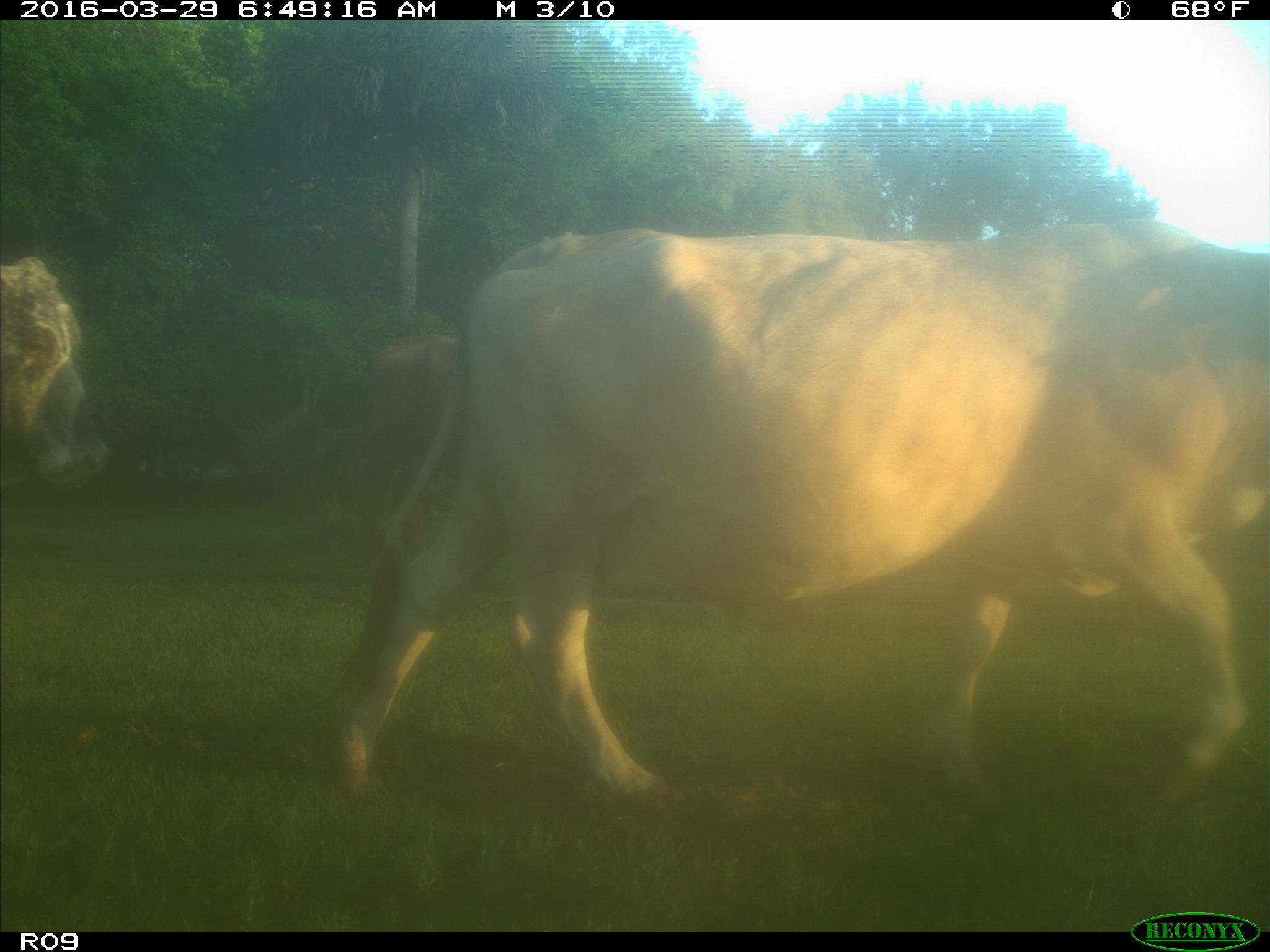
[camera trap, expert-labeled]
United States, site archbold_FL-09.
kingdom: Animalia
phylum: Chordata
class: Mammalia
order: Artiodactyla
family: Bovidae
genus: Bos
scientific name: Bos taurus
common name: domestic cow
Bos taurus (domestic cow).